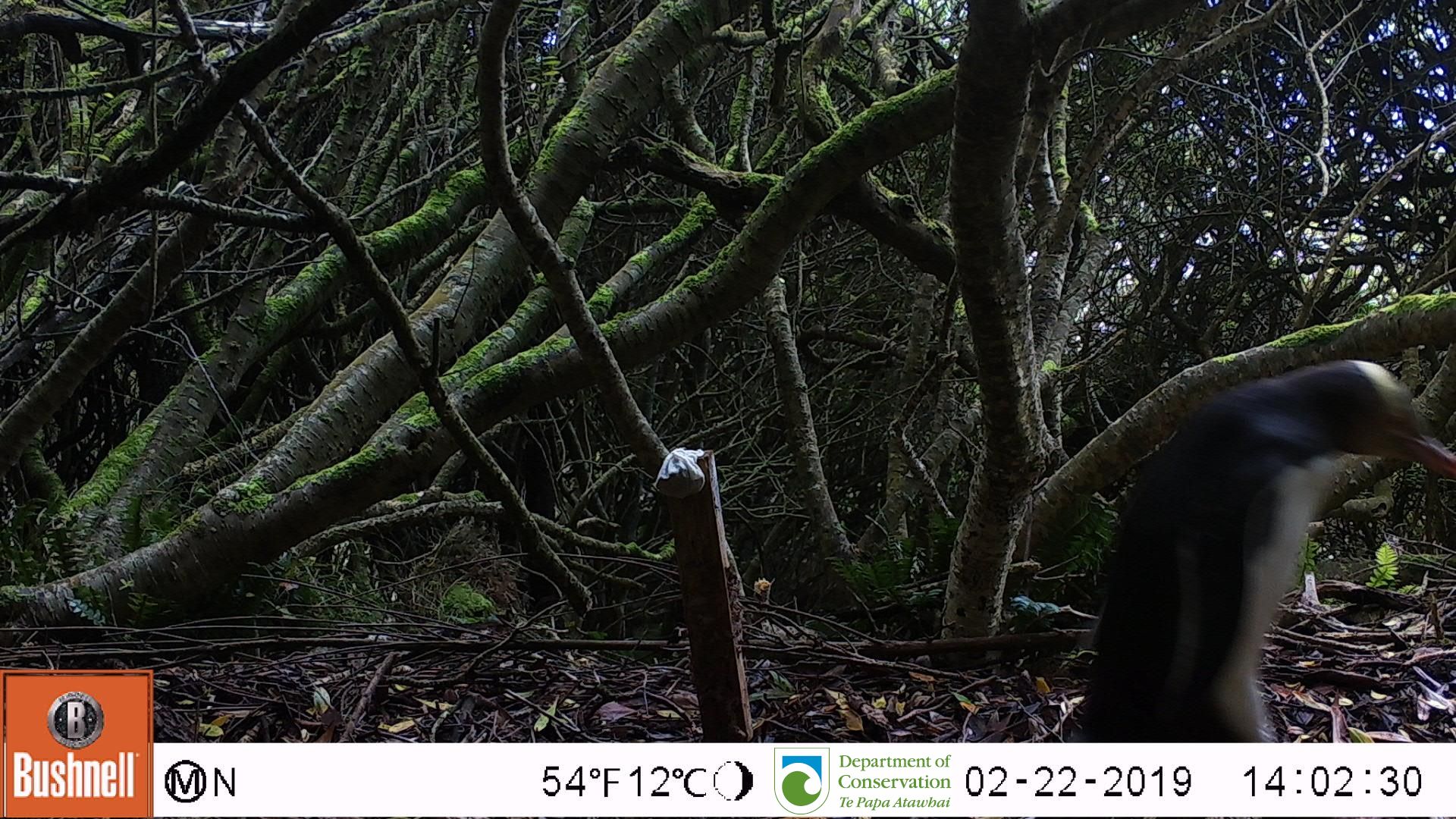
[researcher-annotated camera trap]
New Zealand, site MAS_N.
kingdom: Animalia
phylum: Chordata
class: Aves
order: Sphenisciformes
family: Spheniscidae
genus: Megadyptes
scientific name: Megadyptes antipodes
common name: yellow-eyed penguin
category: yellow eyed penguin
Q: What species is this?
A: Yellow eyed penguin (yellow-eyed penguin) (Megadyptes antipodes).